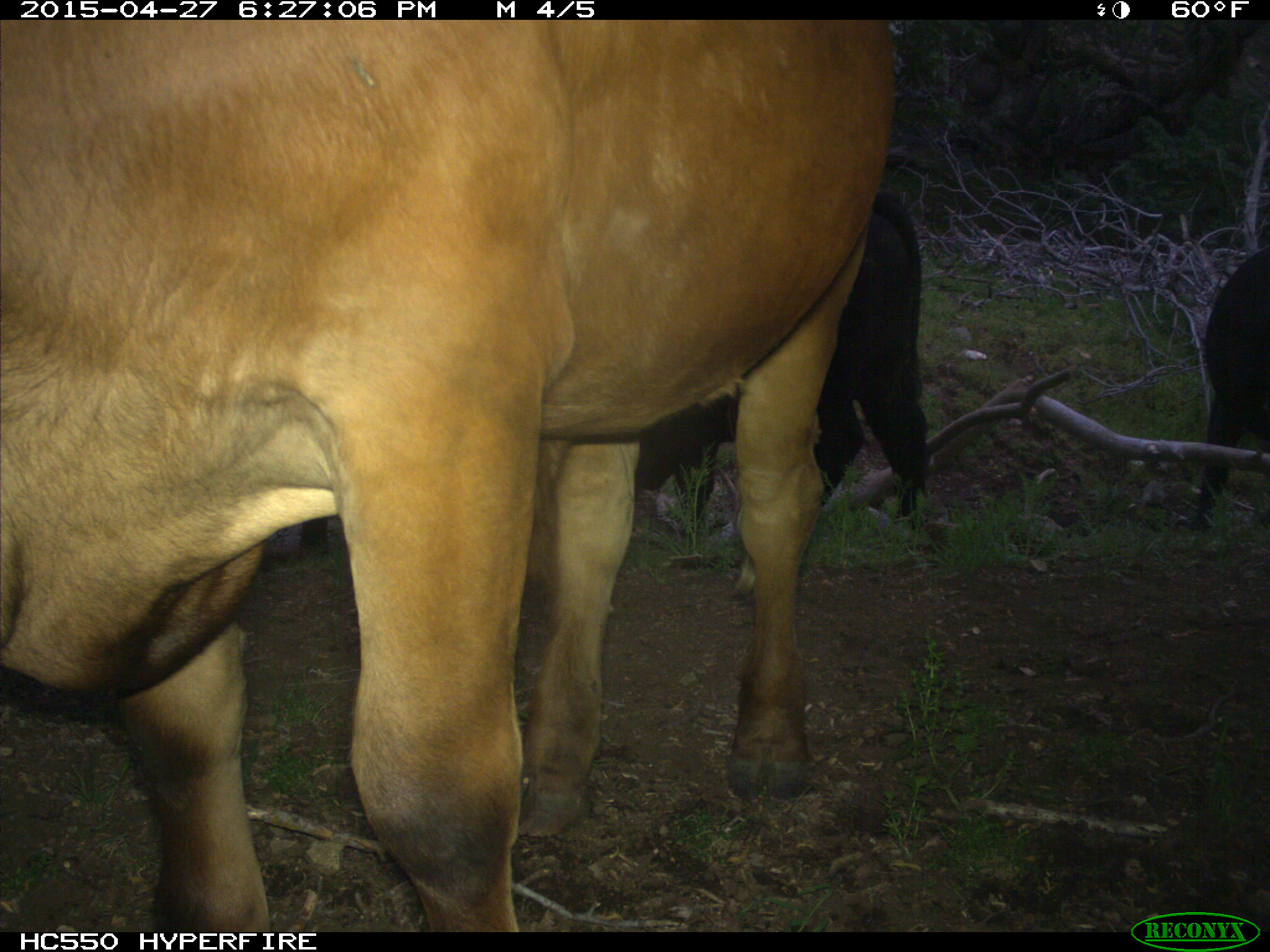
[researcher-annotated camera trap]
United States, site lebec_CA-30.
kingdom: Animalia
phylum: Chordata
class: Mammalia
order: Artiodactyla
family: Bovidae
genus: Bos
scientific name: Bos taurus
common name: domestic cow